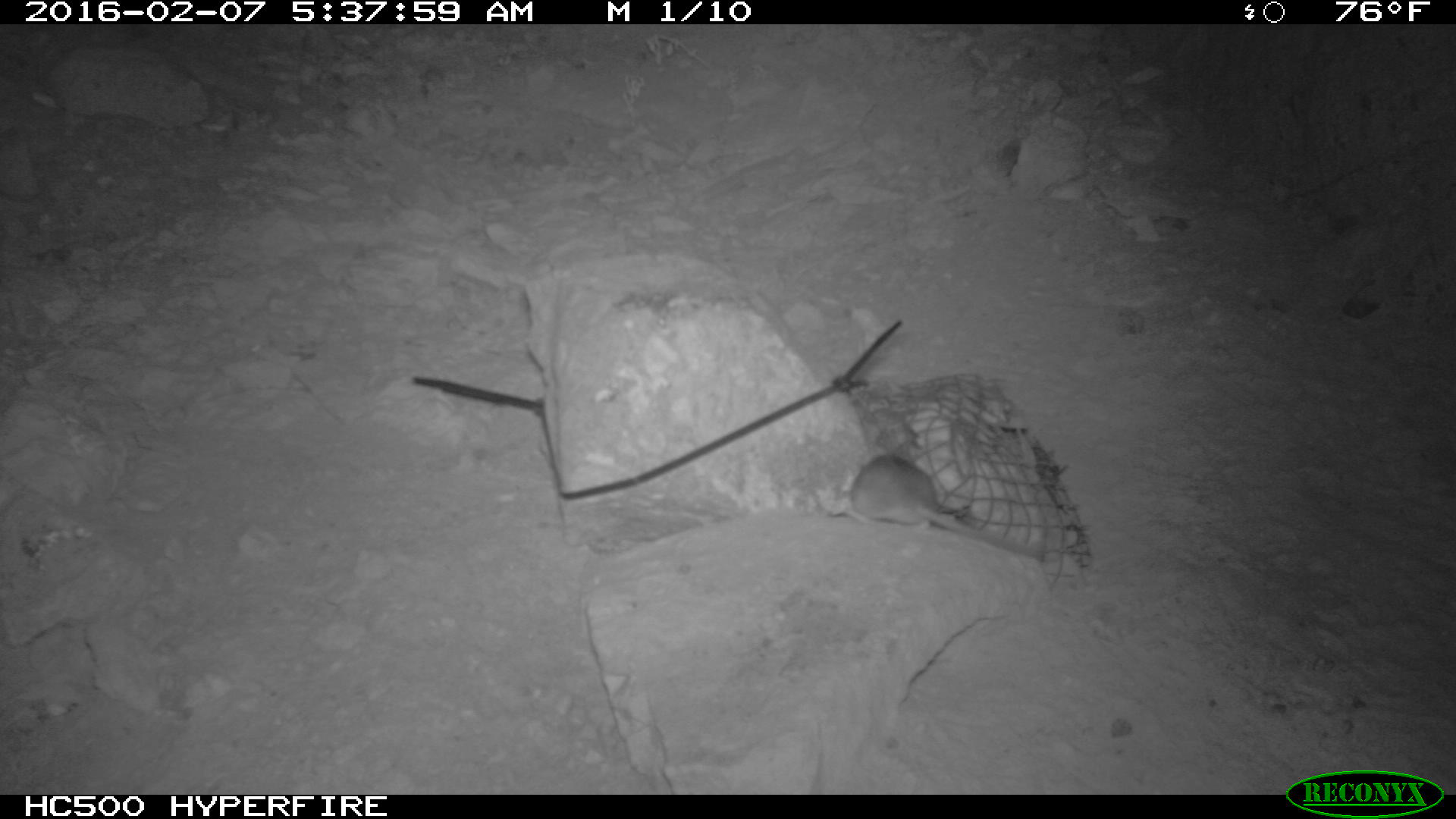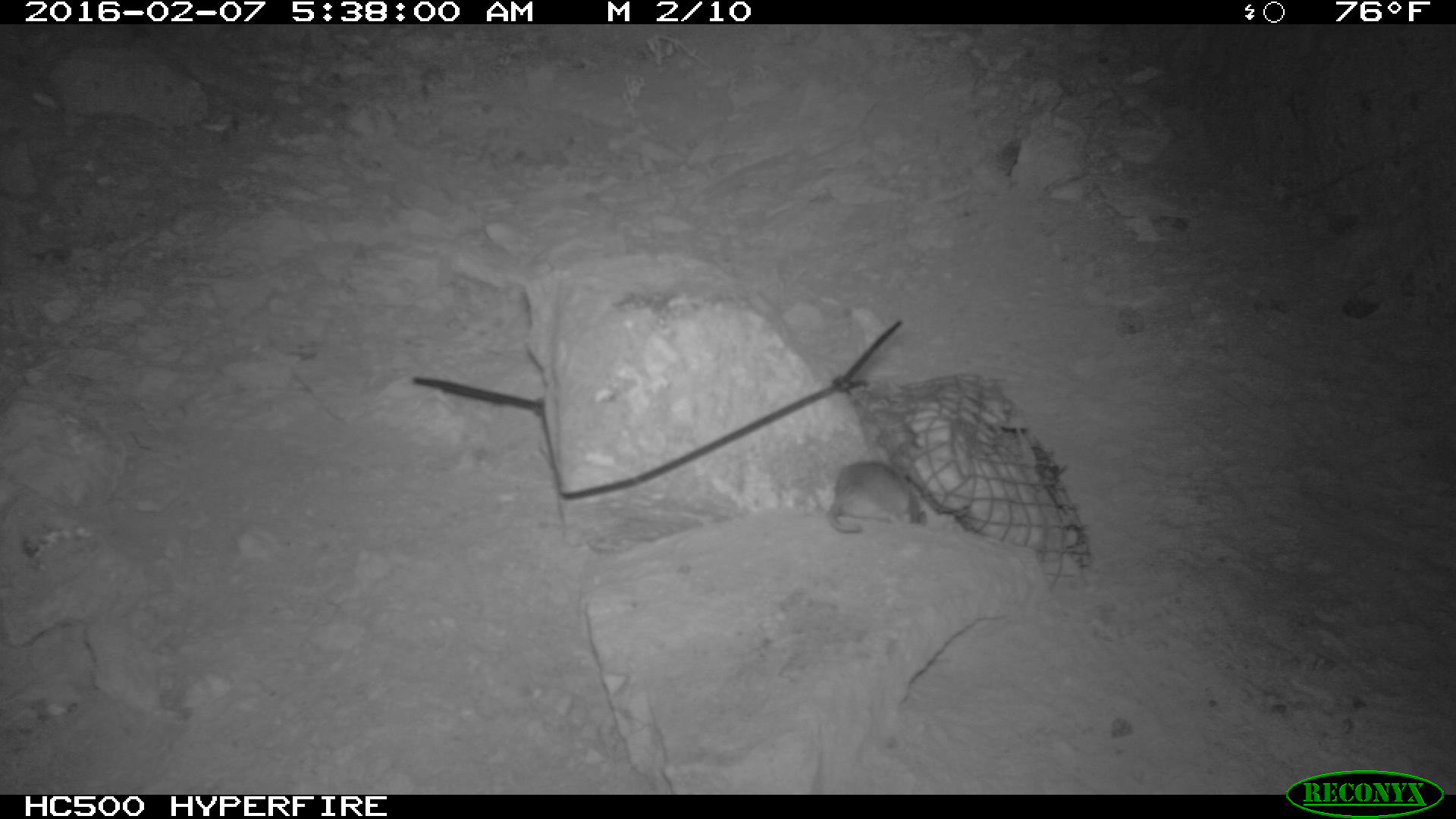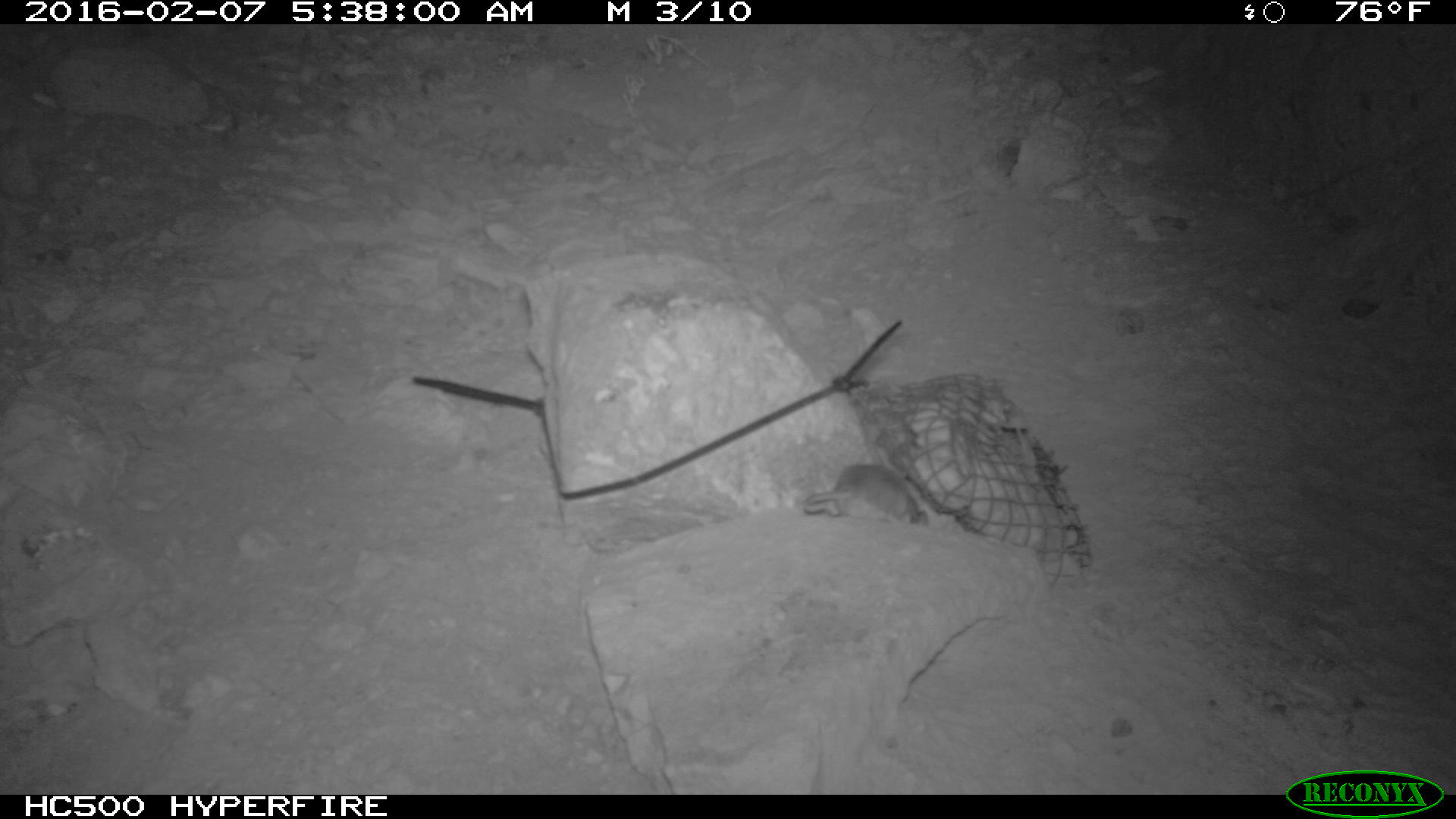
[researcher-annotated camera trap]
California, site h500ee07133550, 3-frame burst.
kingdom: Animalia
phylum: Chordata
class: Mammalia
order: Rodentia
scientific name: Rodentia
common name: rodent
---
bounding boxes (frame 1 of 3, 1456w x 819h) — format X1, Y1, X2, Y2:
rodent: 849, 450, 1047, 563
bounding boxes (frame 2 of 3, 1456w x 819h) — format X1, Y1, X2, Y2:
rodent: 827, 460, 926, 532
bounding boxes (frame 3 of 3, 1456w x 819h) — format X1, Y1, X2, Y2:
rodent: 800, 460, 934, 522